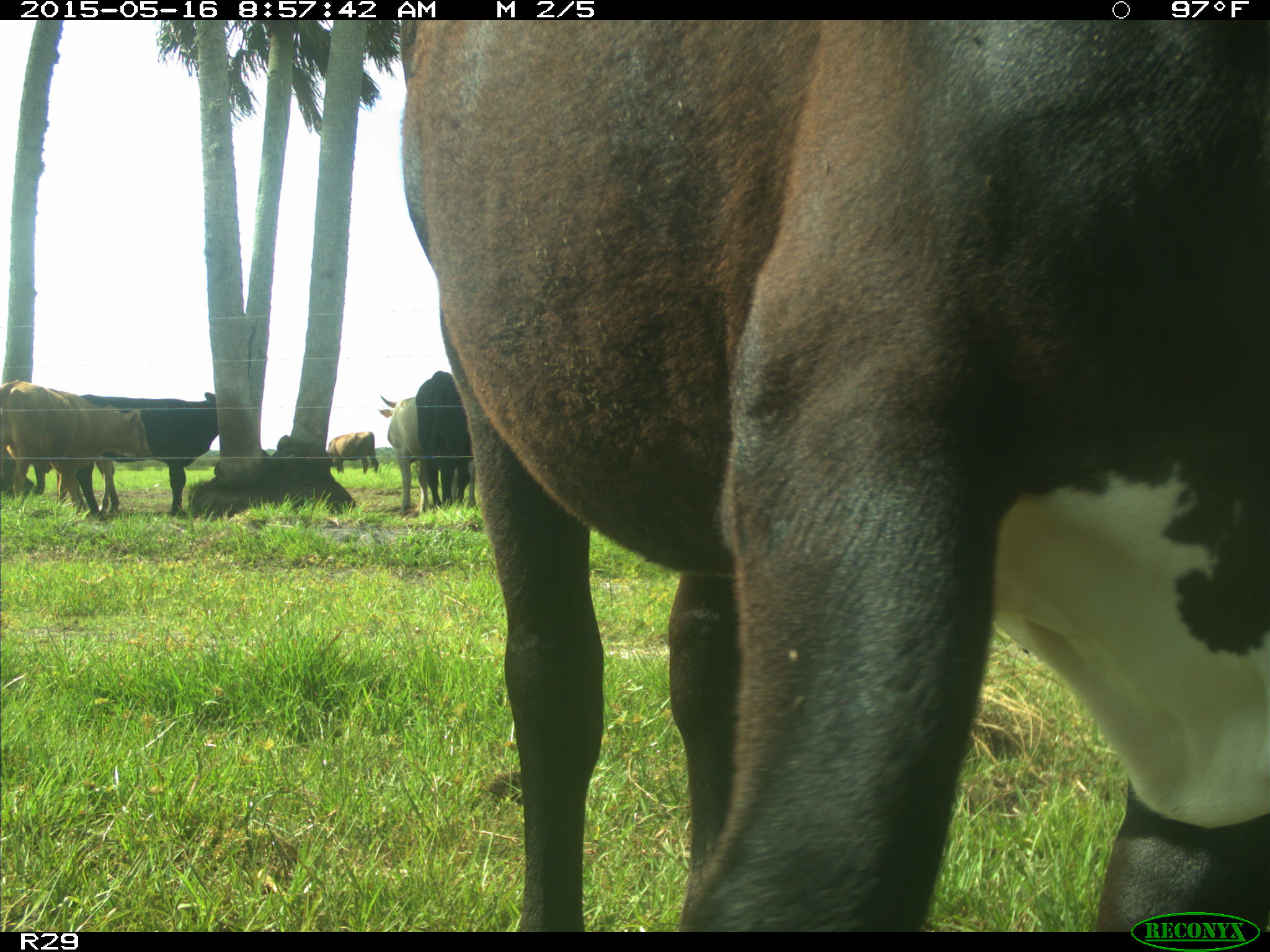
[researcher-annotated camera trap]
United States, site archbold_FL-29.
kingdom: Animalia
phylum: Chordata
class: Mammalia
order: Artiodactyla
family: Bovidae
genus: Bos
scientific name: Bos taurus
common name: domestic cow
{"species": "Bos taurus (domestic cow)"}